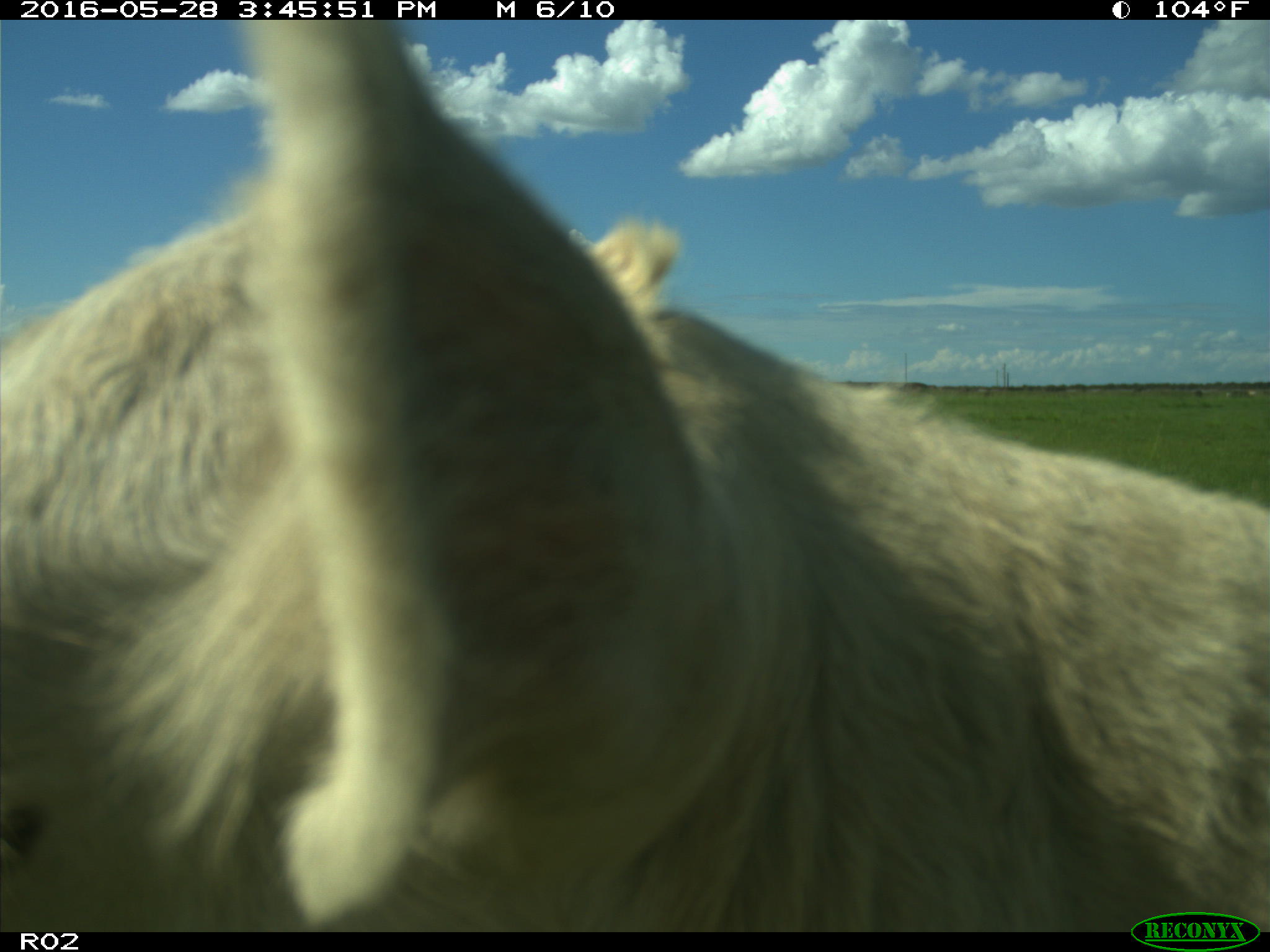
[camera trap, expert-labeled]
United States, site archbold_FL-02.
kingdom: Animalia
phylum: Chordata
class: Mammalia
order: Artiodactyla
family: Bovidae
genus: Bos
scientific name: Bos taurus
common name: domestic cow